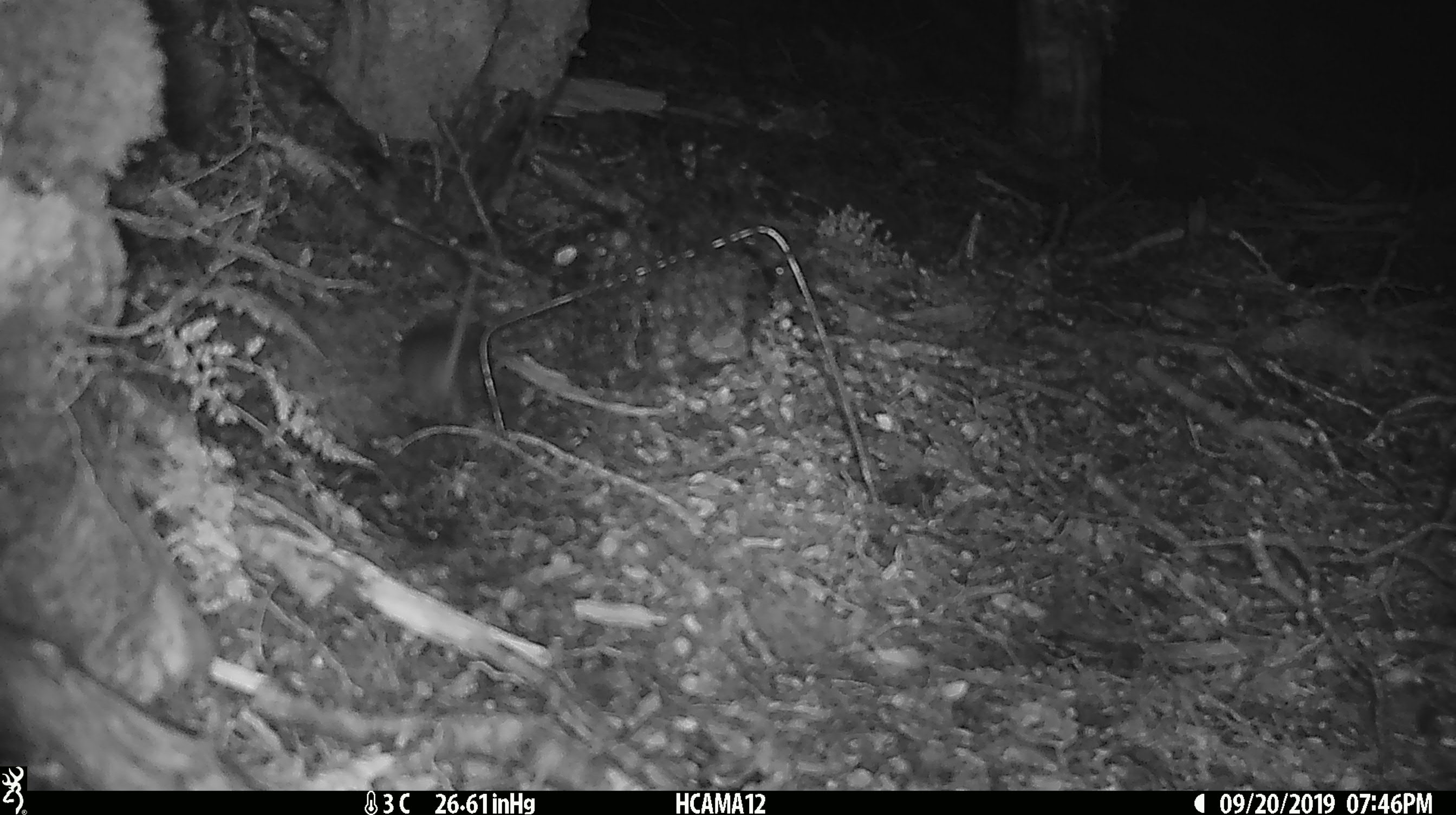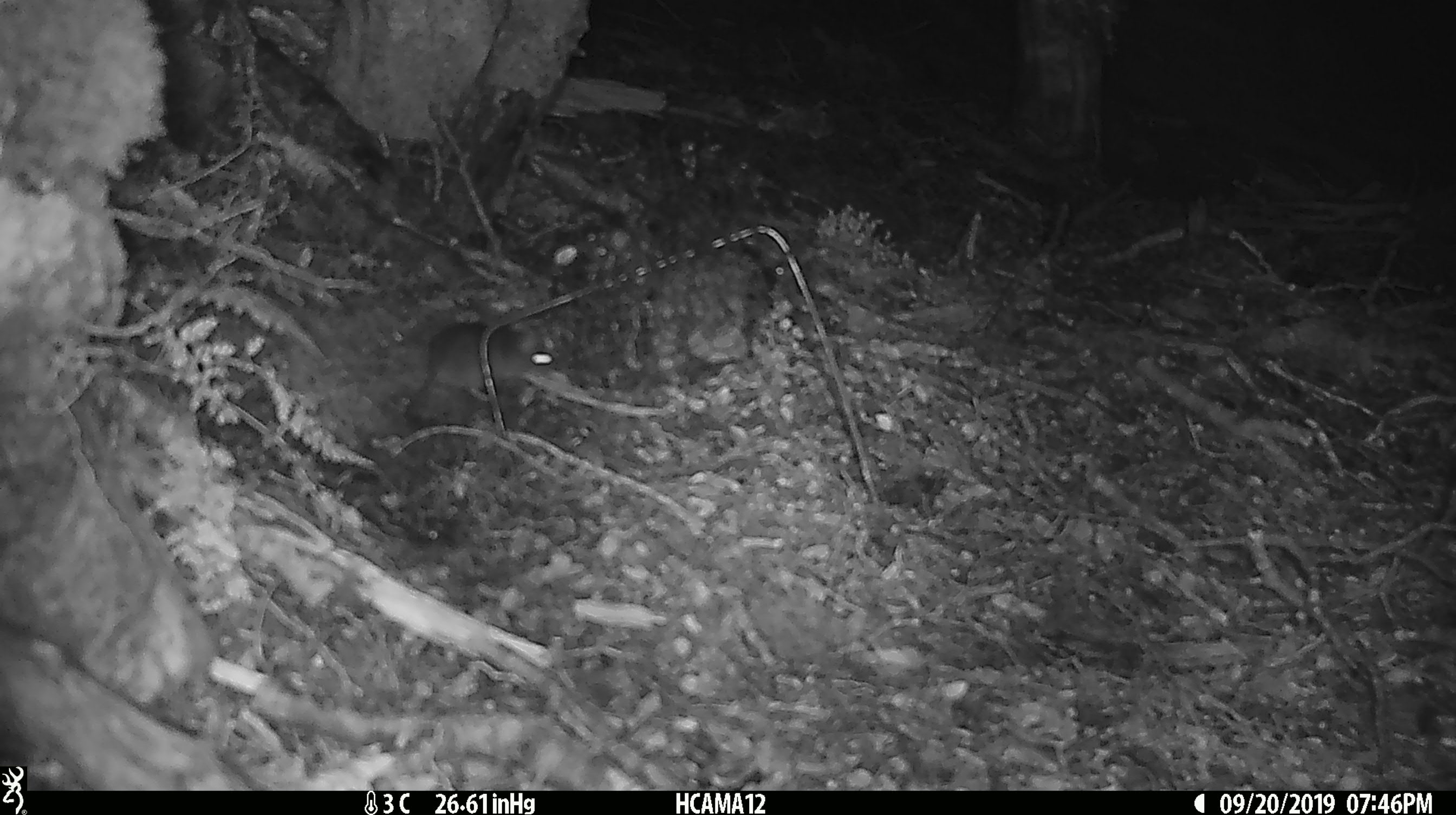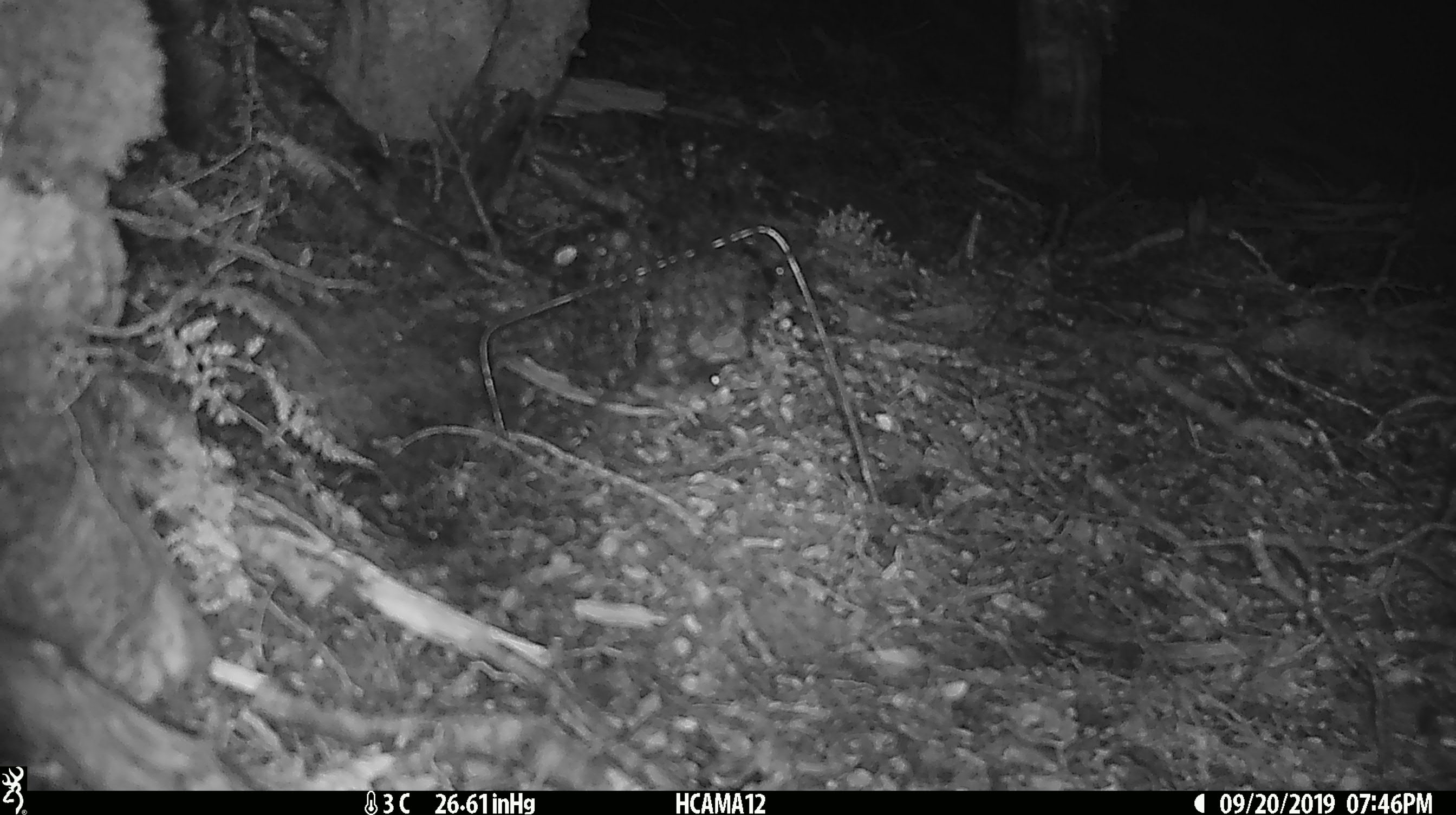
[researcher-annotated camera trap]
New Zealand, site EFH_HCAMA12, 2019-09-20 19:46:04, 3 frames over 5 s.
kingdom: Animalia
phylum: Chordata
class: Mammalia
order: Rodentia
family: Muridae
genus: Mus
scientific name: Mus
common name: mouse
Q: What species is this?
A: Mouse (Mus).